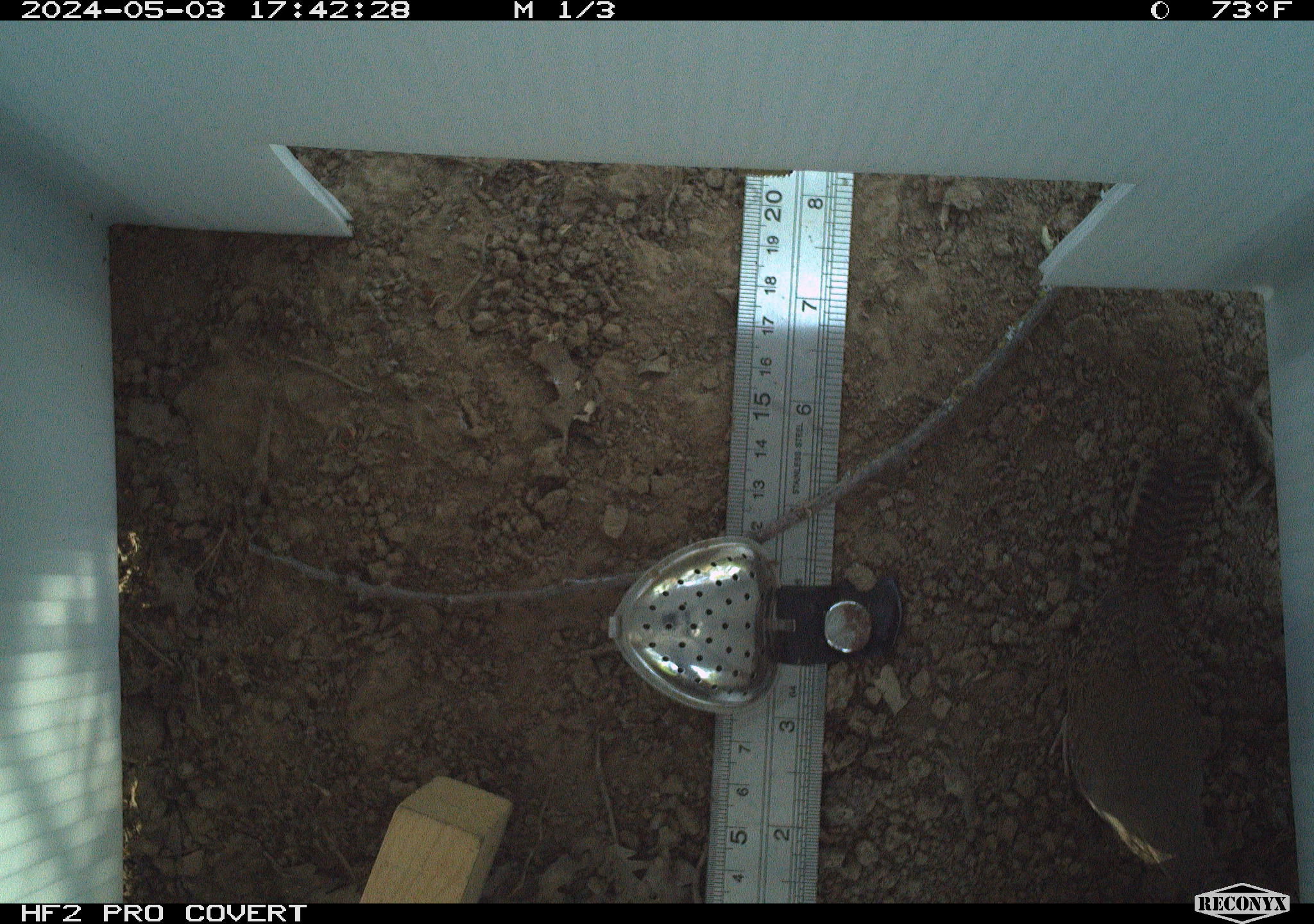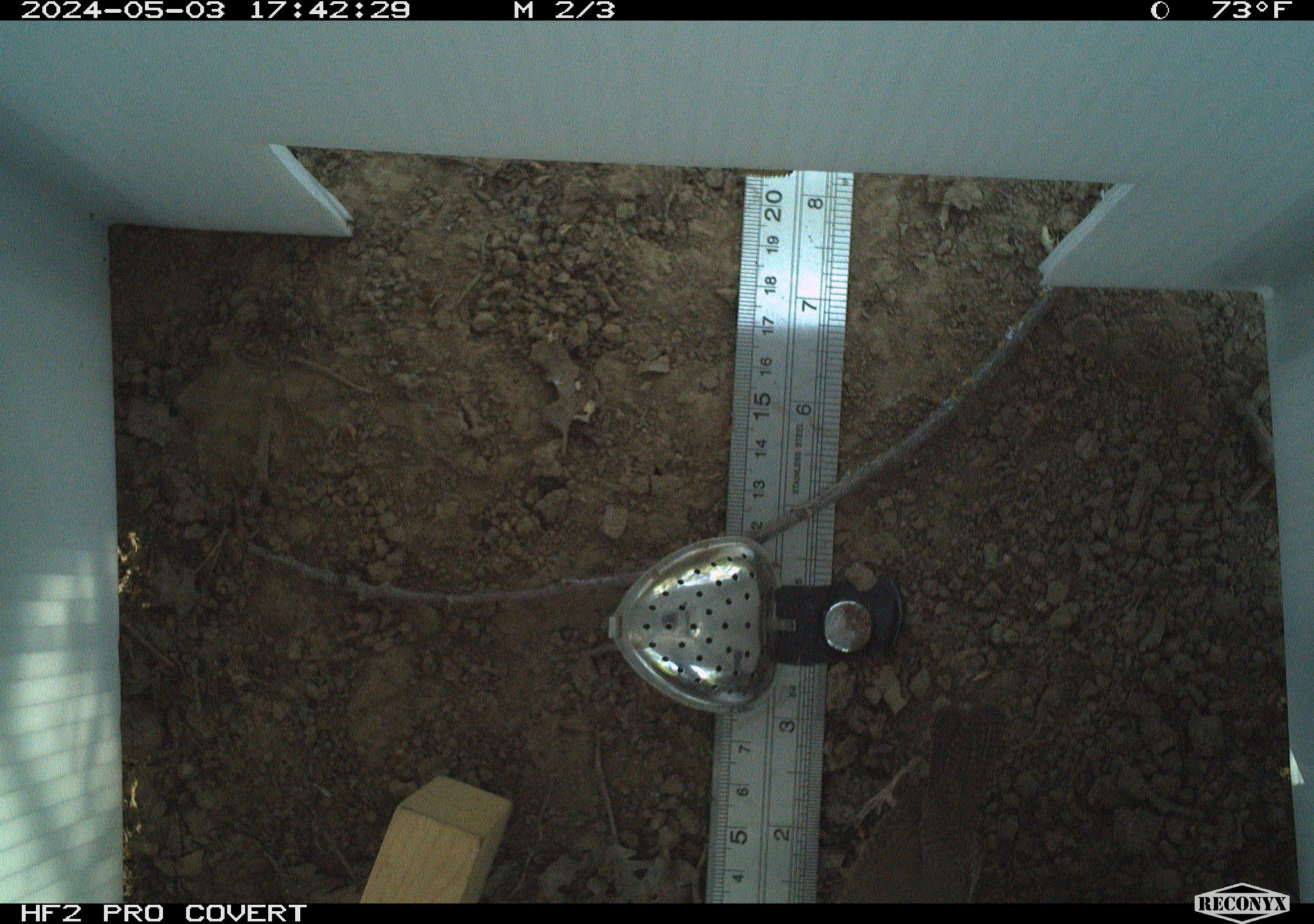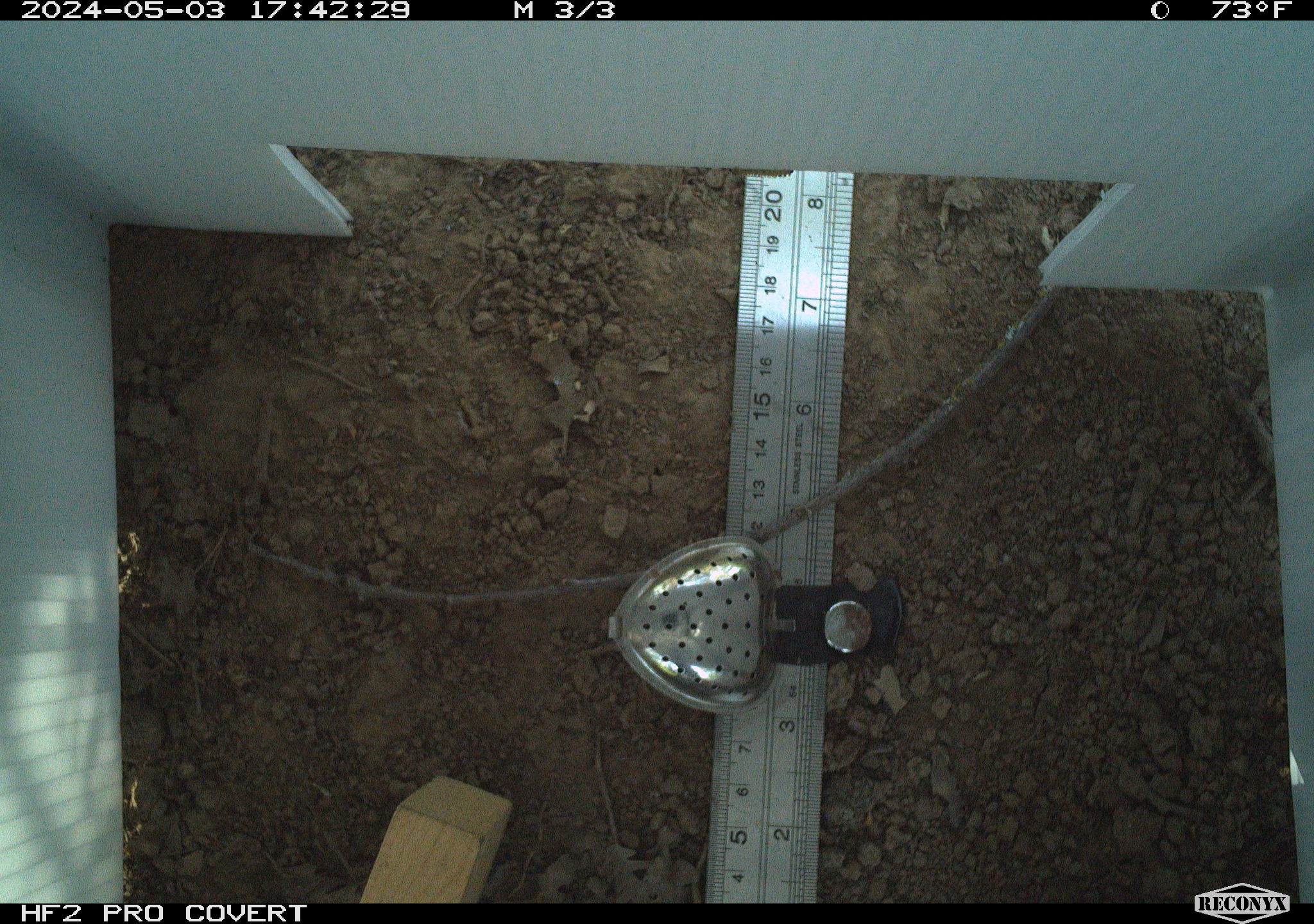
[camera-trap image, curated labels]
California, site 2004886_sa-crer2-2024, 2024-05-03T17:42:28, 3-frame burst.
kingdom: Animalia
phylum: Chordata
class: Aves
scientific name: Aves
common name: bird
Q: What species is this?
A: Bird (Aves).